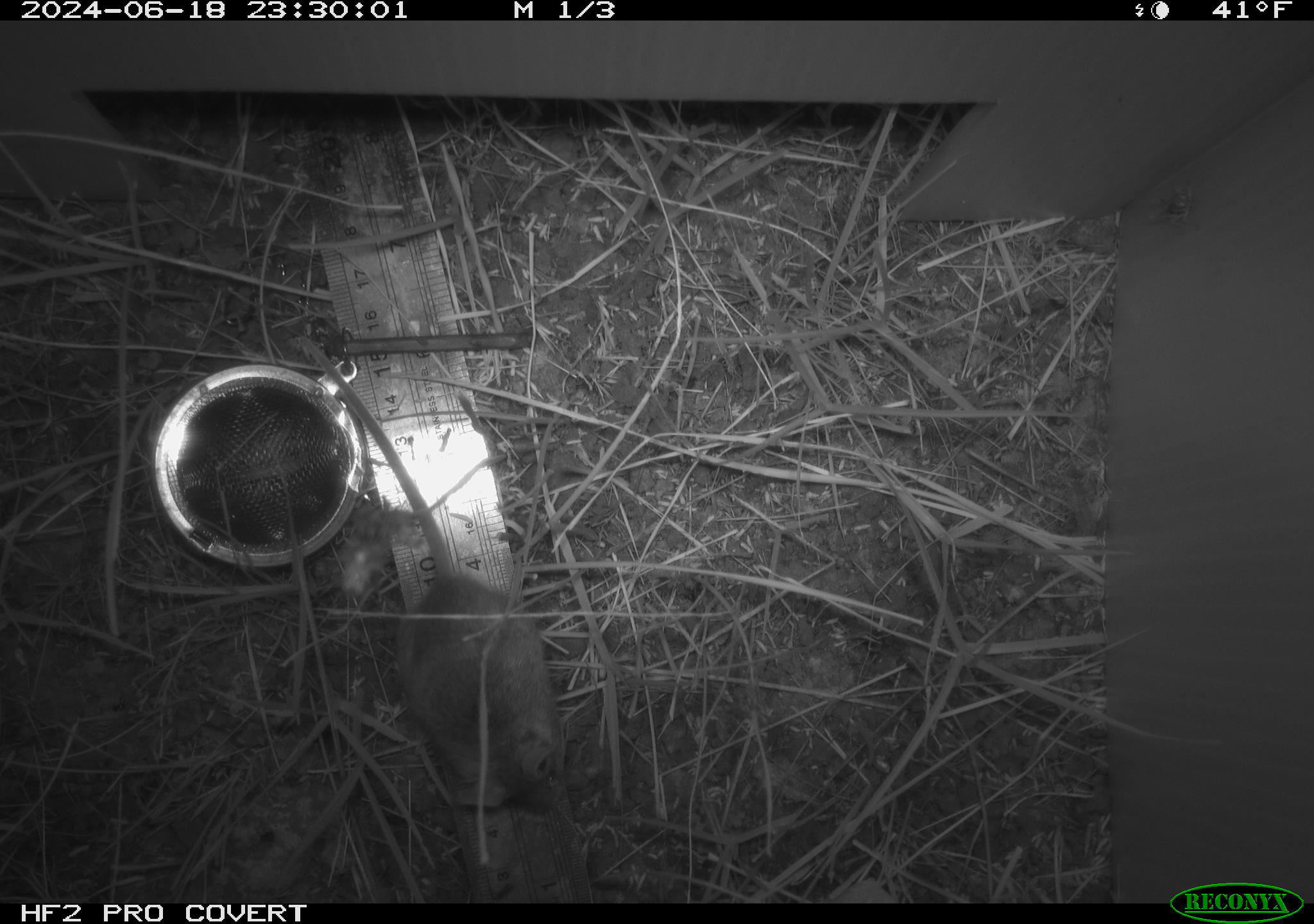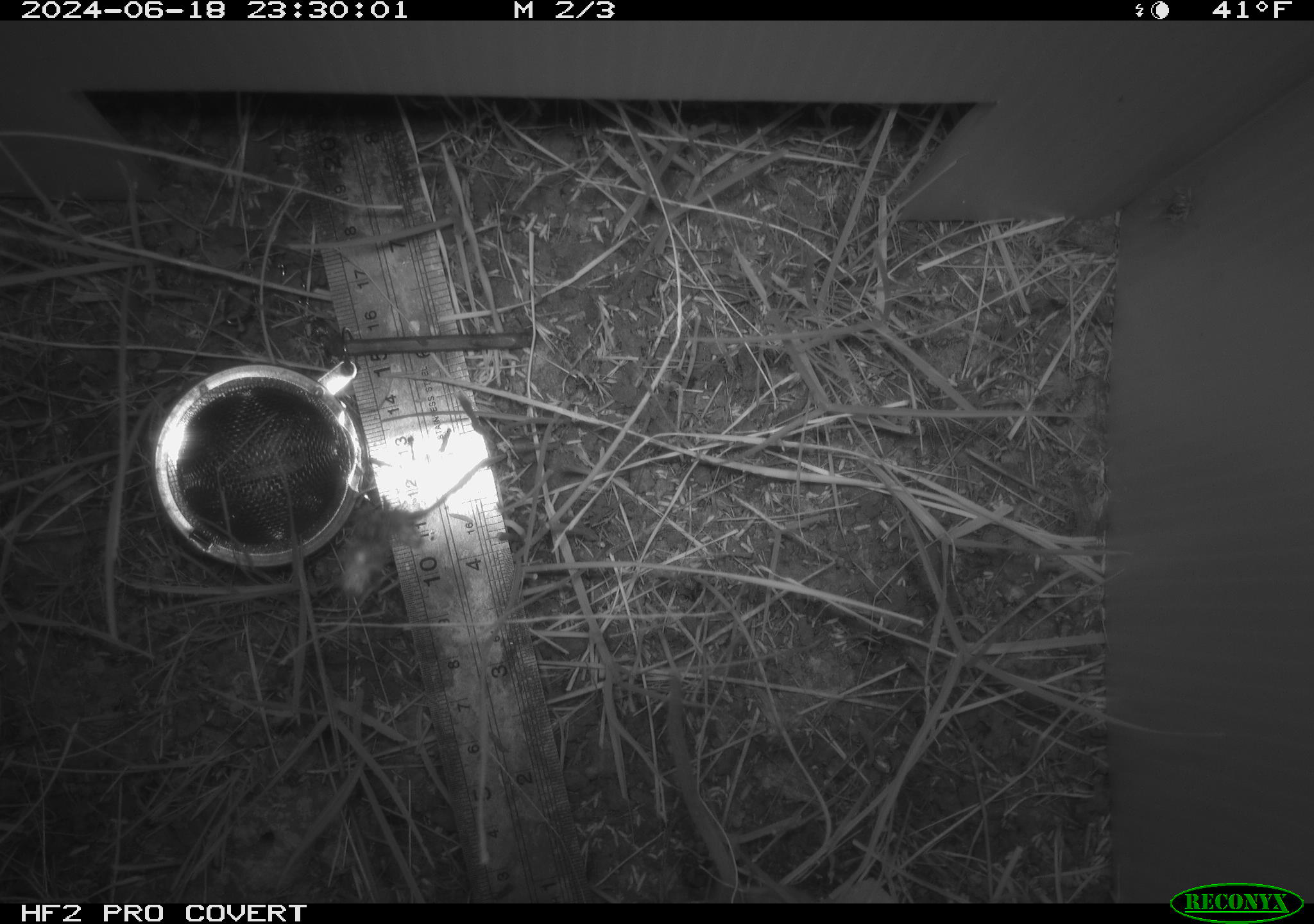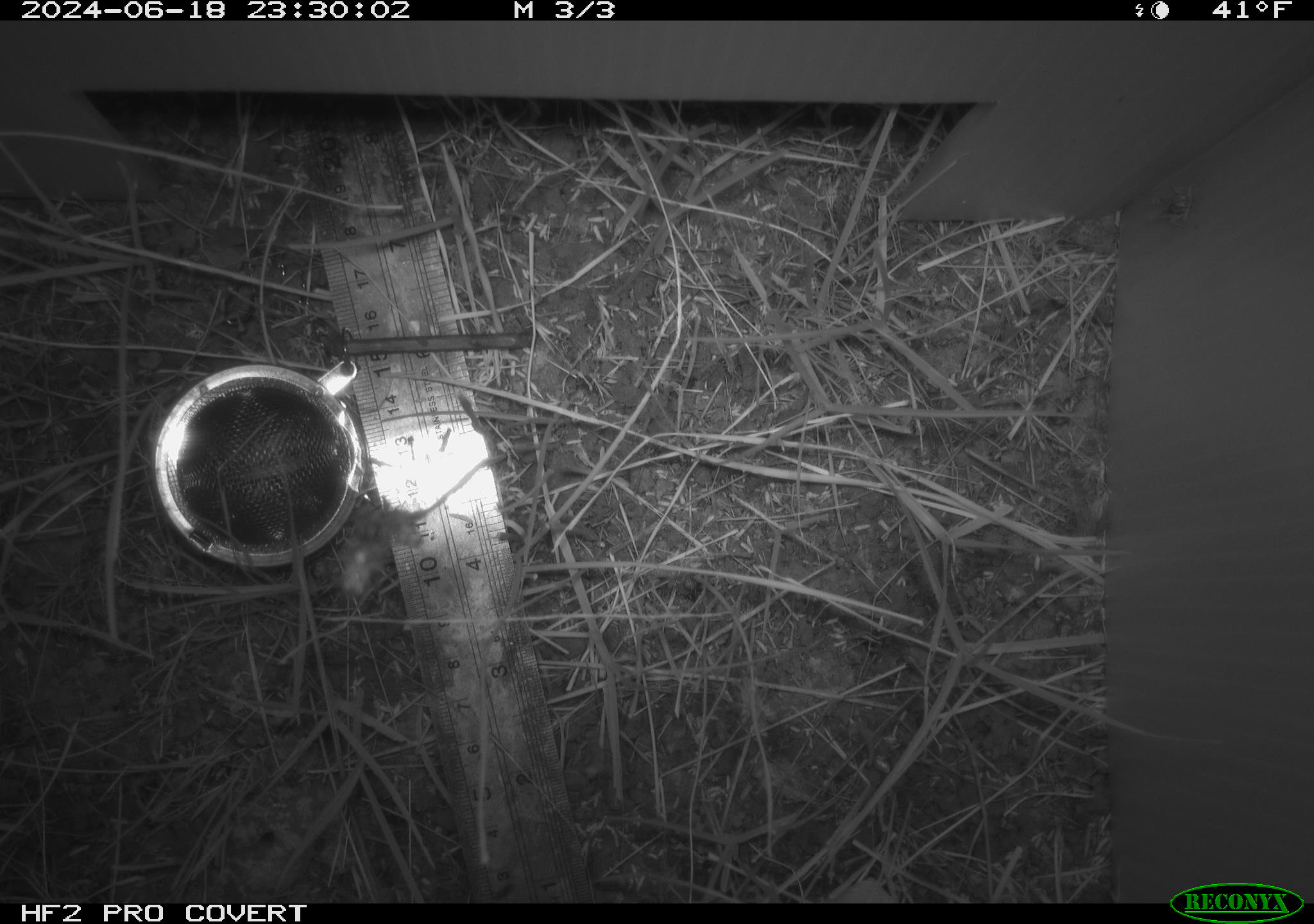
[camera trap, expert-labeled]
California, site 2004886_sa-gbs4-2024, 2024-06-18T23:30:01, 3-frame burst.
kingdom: Animalia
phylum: Chordata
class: Mammalia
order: Rodentia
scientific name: Rodentia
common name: mouse species